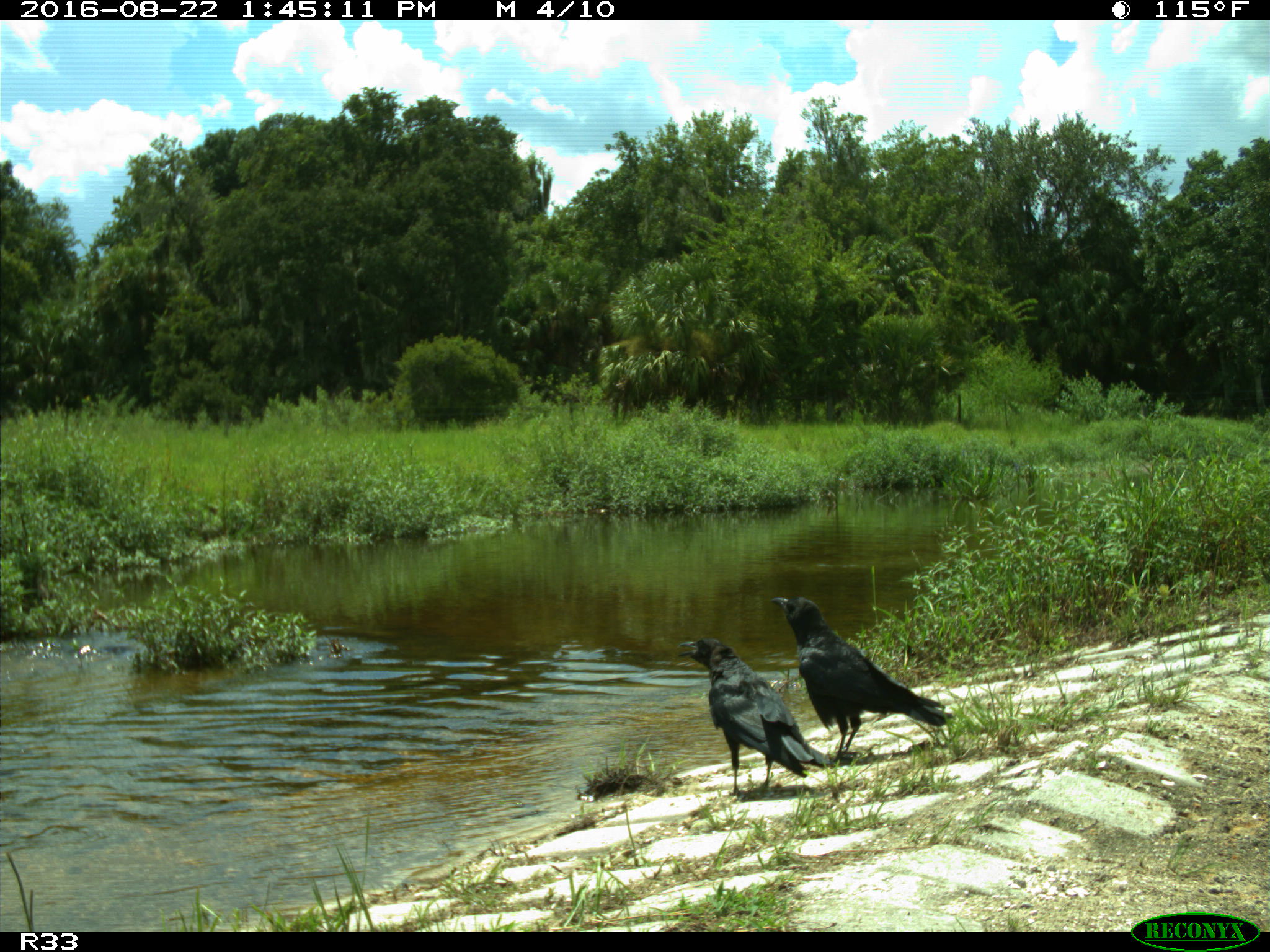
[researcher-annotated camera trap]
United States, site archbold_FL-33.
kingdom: Animalia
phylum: Chordata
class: Aves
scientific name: Aves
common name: birds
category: unidentified bird